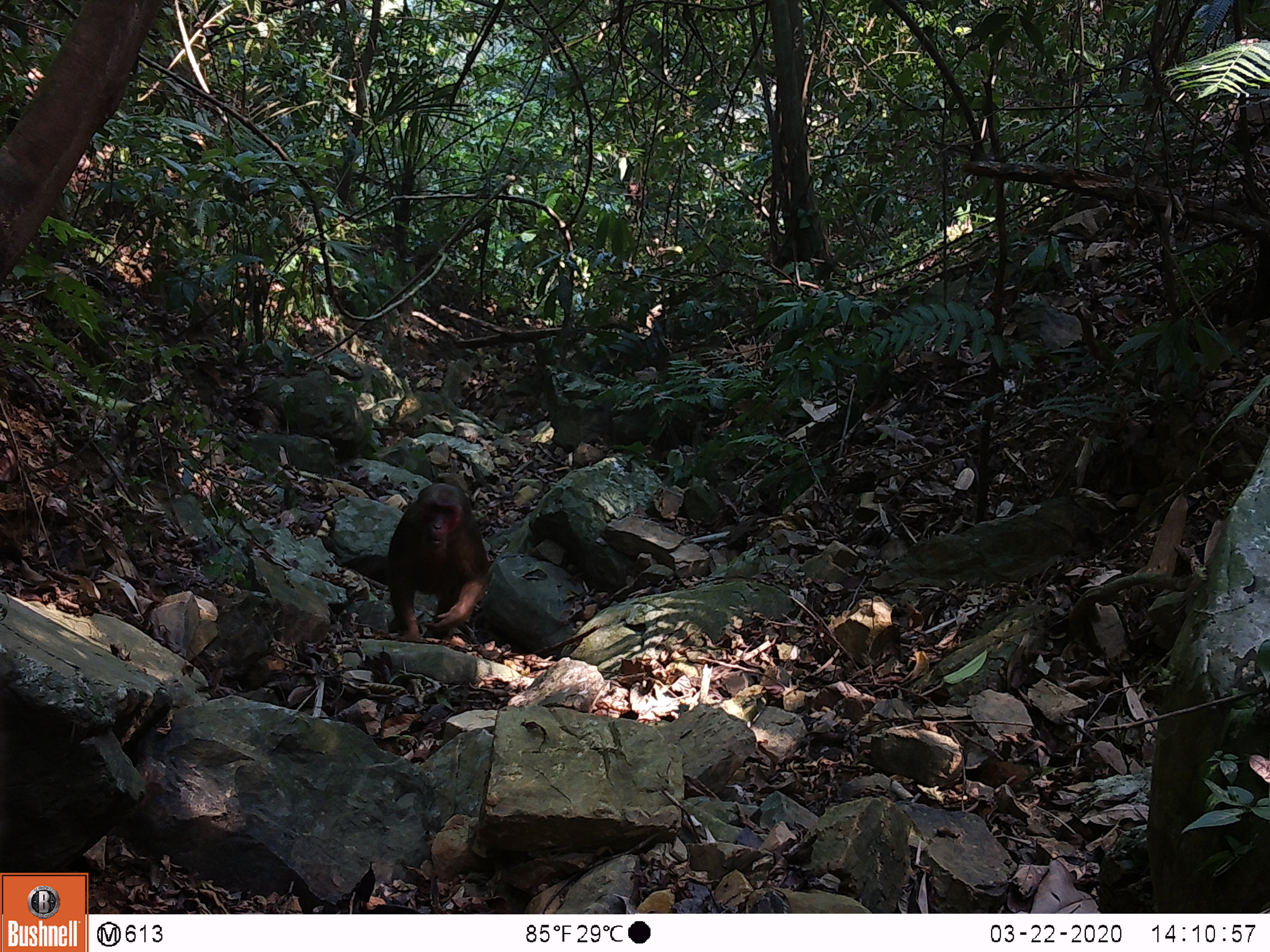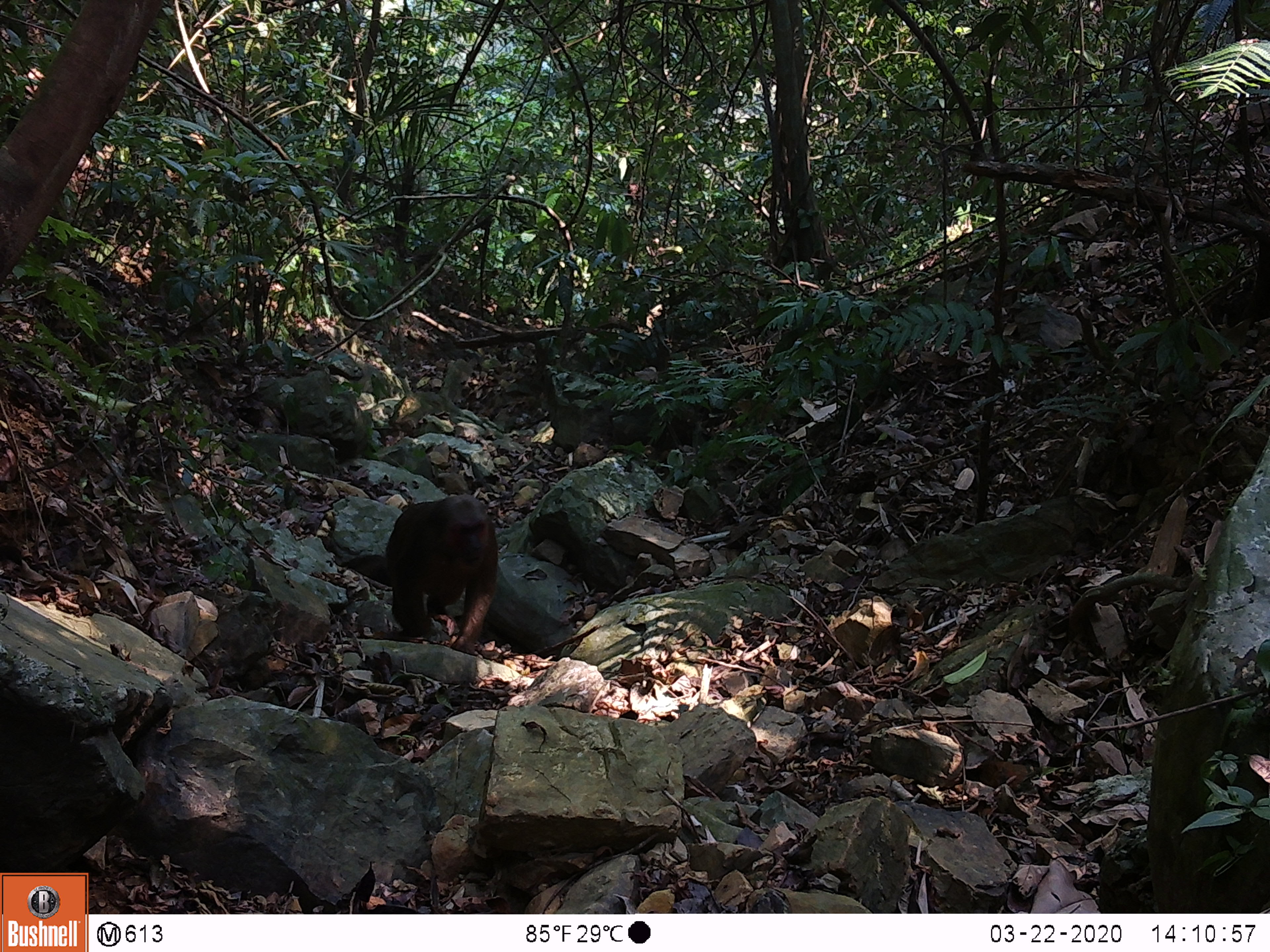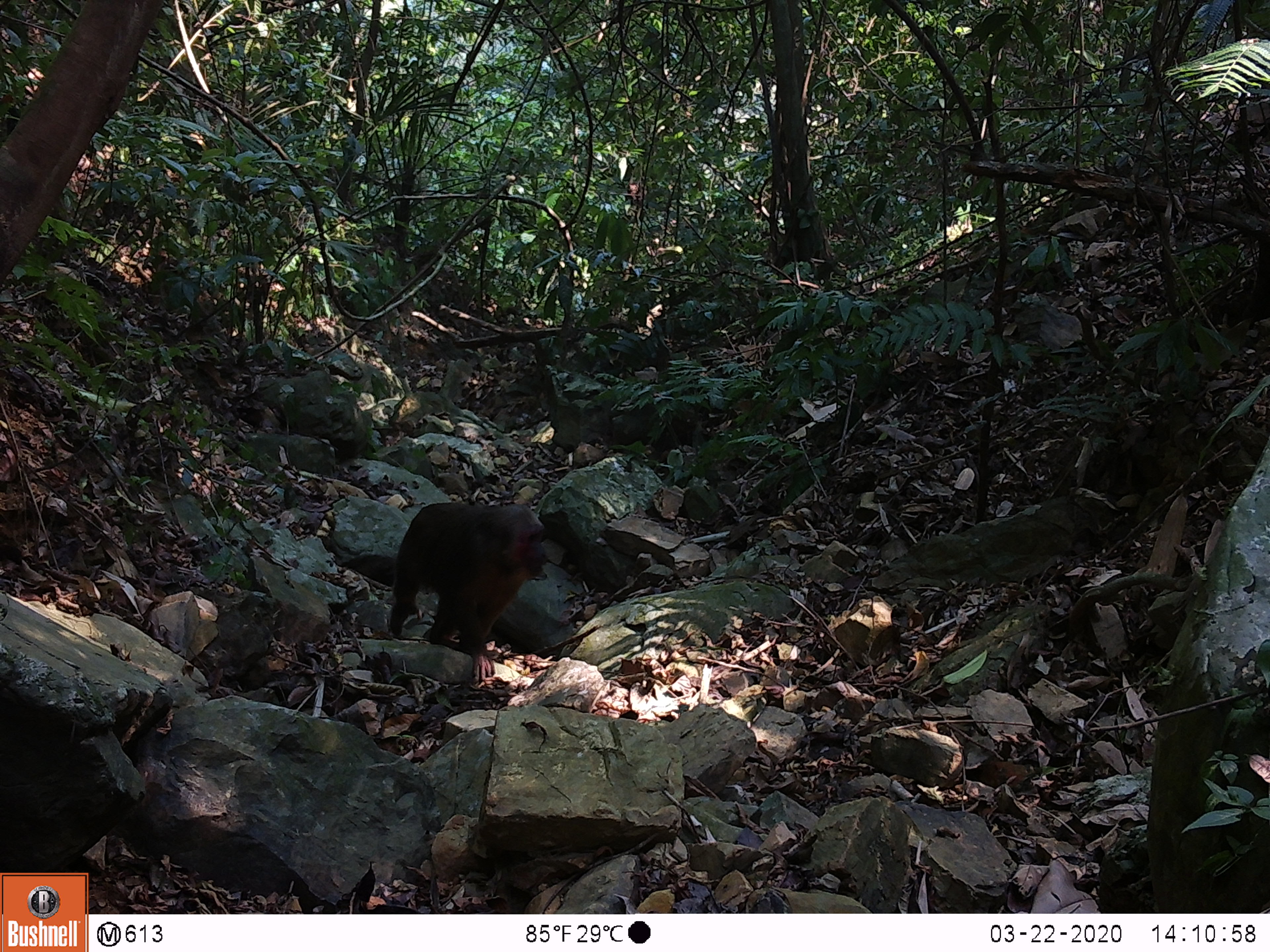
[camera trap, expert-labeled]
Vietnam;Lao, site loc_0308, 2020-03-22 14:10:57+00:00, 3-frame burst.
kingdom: Animalia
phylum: Chordata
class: Mammalia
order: Primates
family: Cercopithecidae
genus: Macaca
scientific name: Macaca arctoides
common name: stump-tailed macaque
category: stump tailed macaque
Stump tailed macaque (stump-tailed macaque) (Macaca arctoides). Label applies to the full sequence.